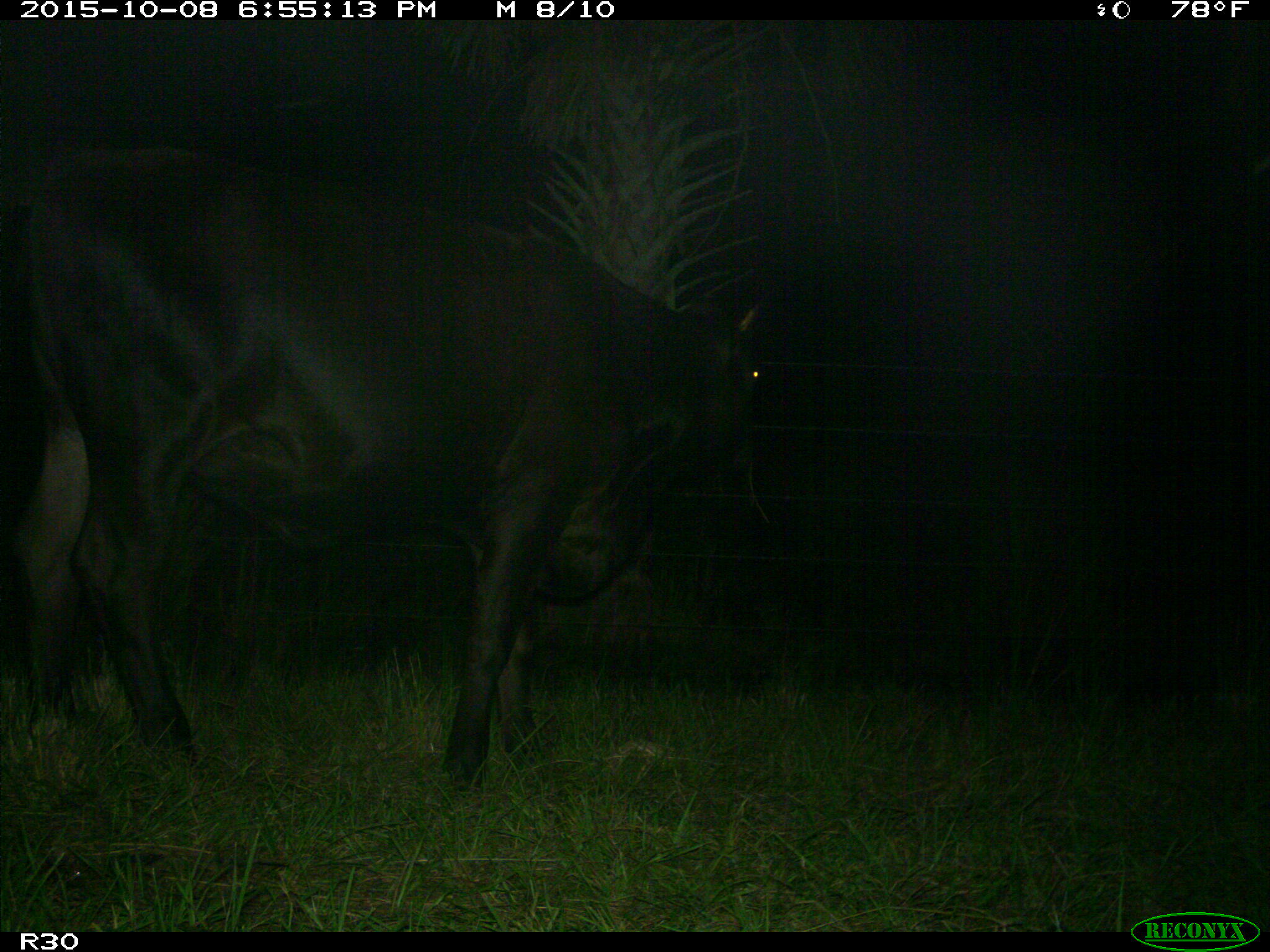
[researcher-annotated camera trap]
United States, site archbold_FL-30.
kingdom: Animalia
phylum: Chordata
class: Mammalia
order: Artiodactyla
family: Bovidae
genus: Bos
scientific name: Bos taurus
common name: domestic cow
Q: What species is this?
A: Bos taurus (domestic cow).